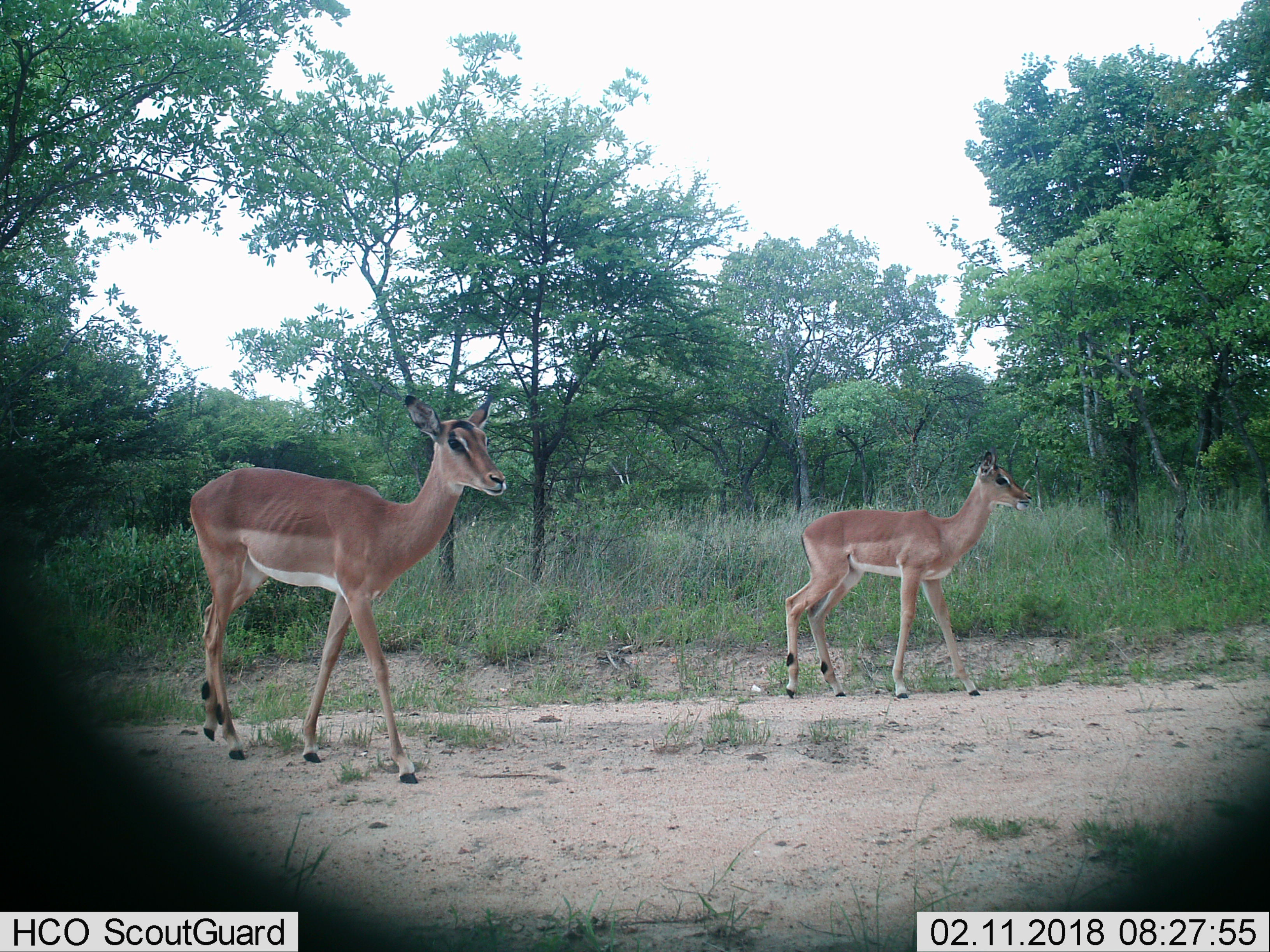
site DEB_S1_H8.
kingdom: Animalia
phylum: Chordata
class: Mammalia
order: Artiodactyla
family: Bovidae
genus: Aepyceros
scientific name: Aepyceros melampus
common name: impala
Impala (Aepyceros melampus), count 2. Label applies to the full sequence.